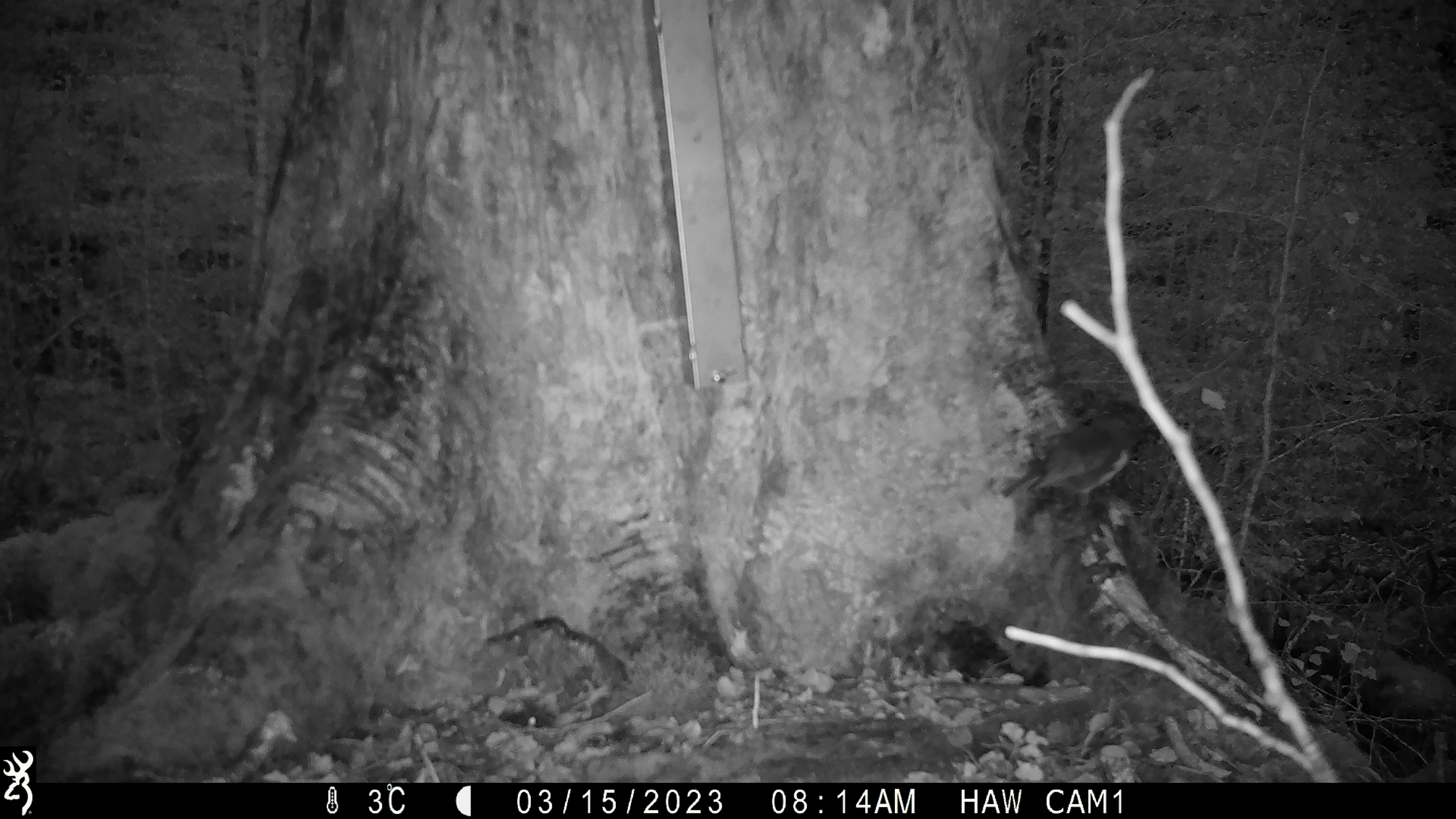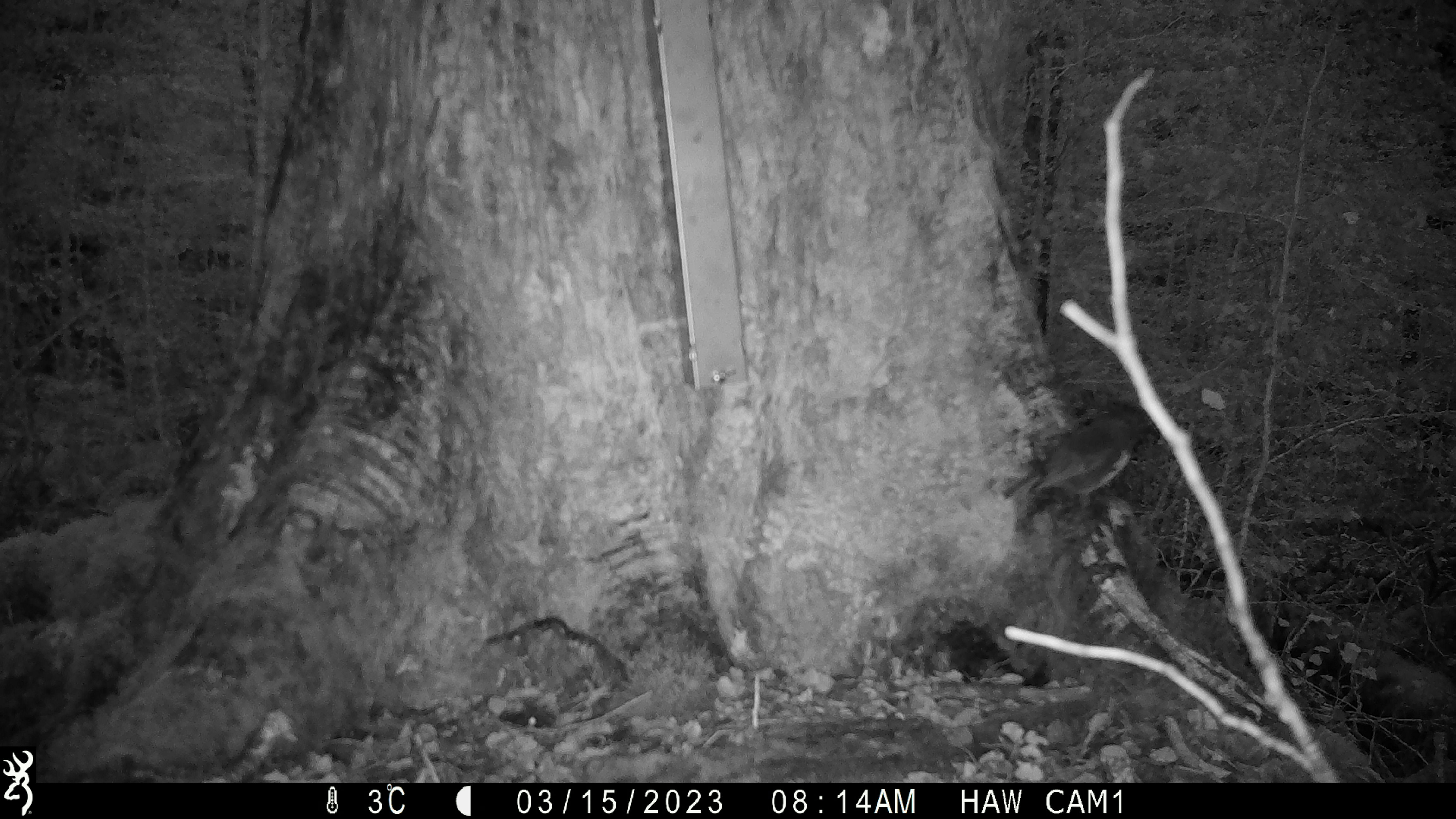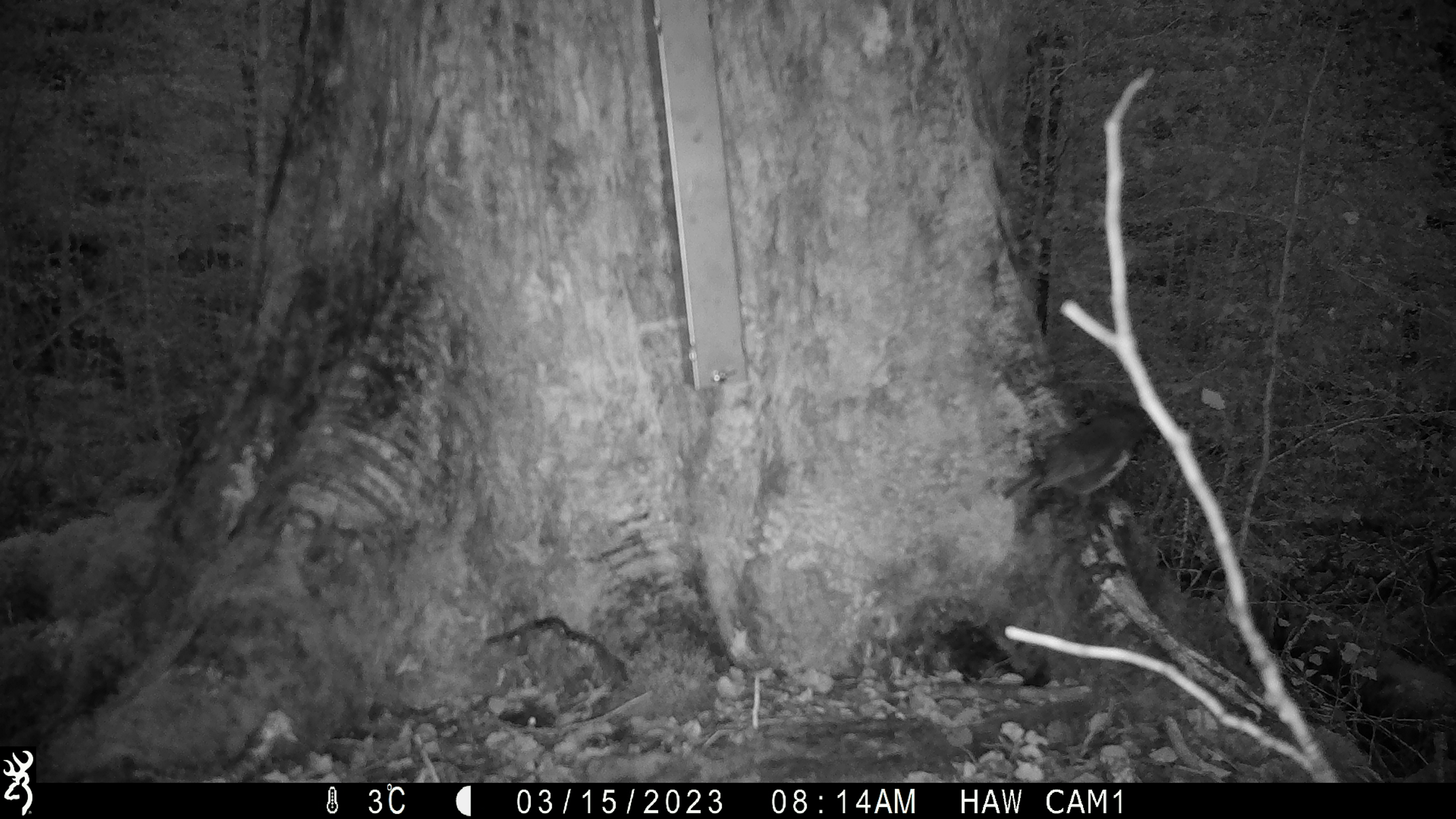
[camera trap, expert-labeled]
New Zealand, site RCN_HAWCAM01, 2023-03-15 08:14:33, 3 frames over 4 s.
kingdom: Animalia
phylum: Chordata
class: Aves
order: Passeriformes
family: Petroicidae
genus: Petroica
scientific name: Petroica australis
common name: new zealand robin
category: robin